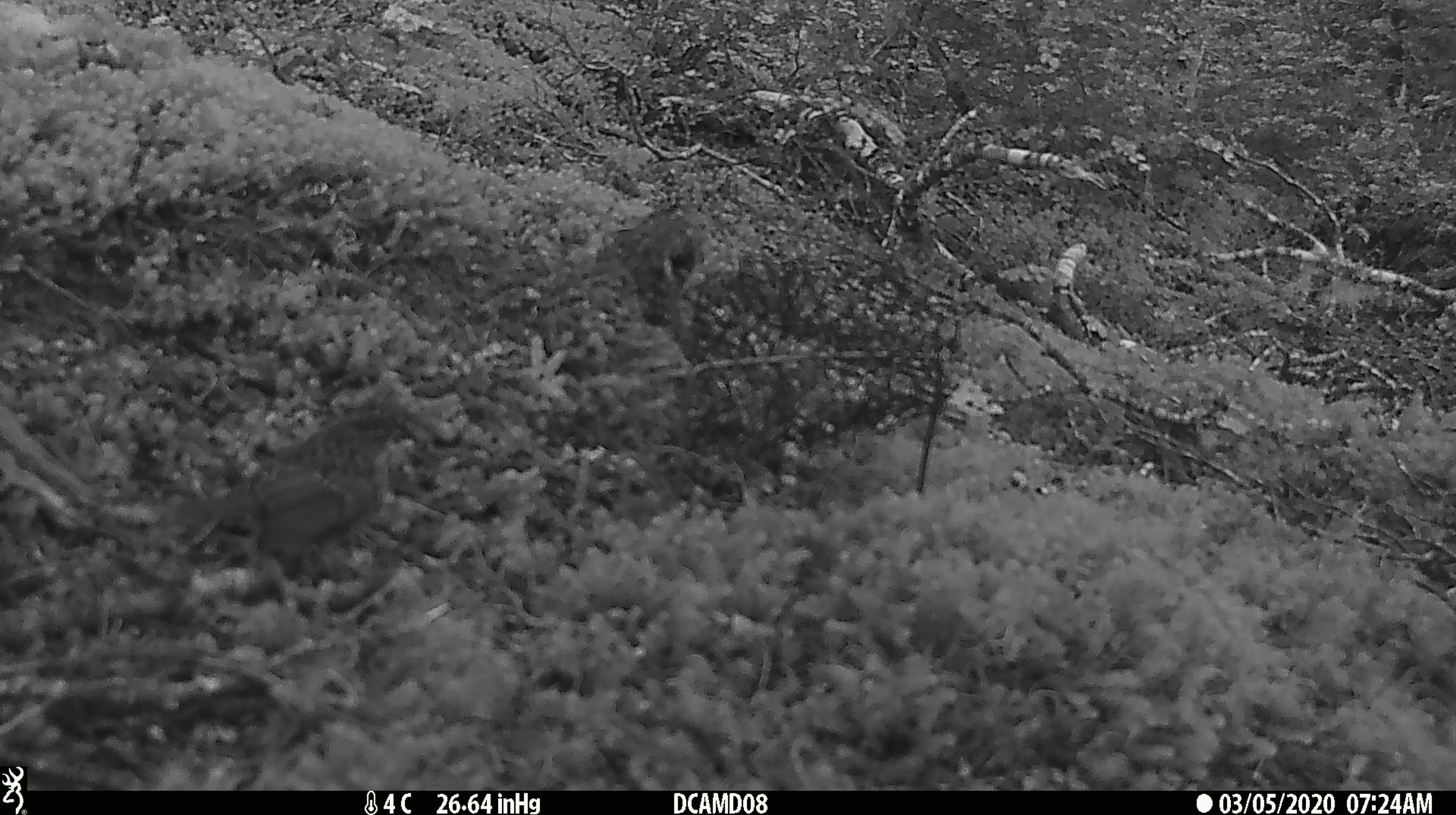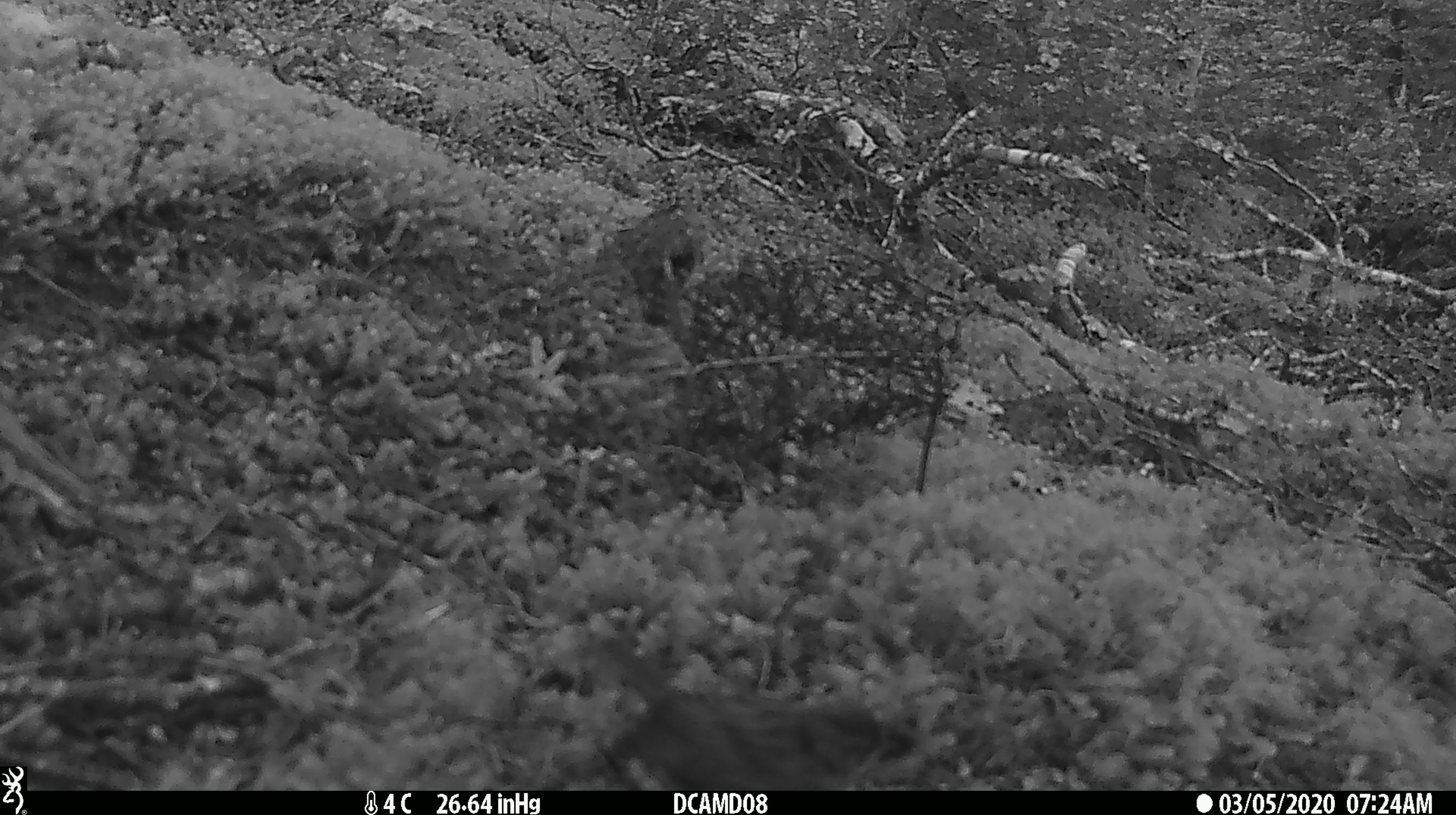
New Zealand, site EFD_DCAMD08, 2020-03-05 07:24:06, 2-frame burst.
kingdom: Animalia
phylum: Chordata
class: Aves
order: Passeriformes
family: Prunellidae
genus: Prunella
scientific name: Prunella modularis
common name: dunnock